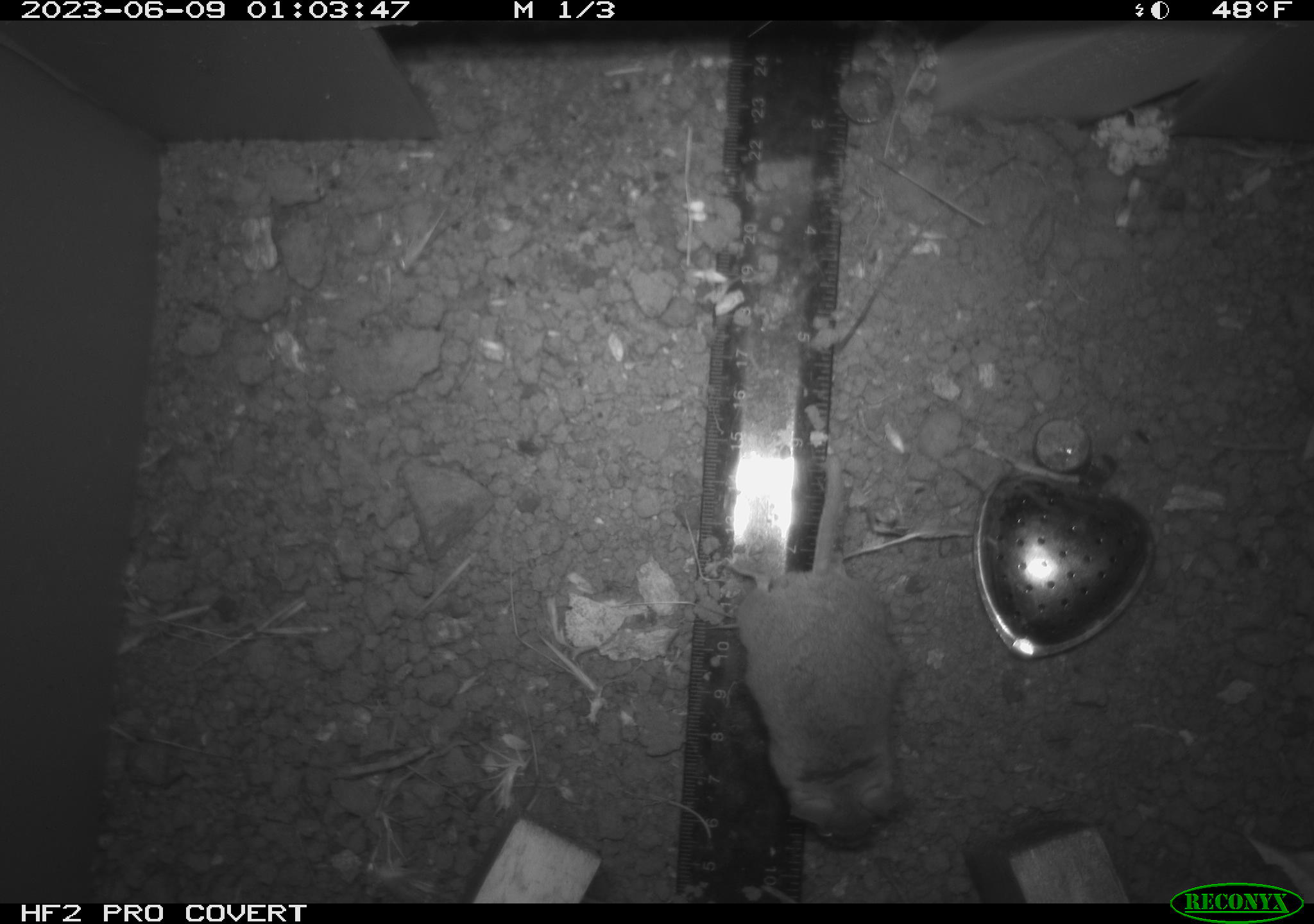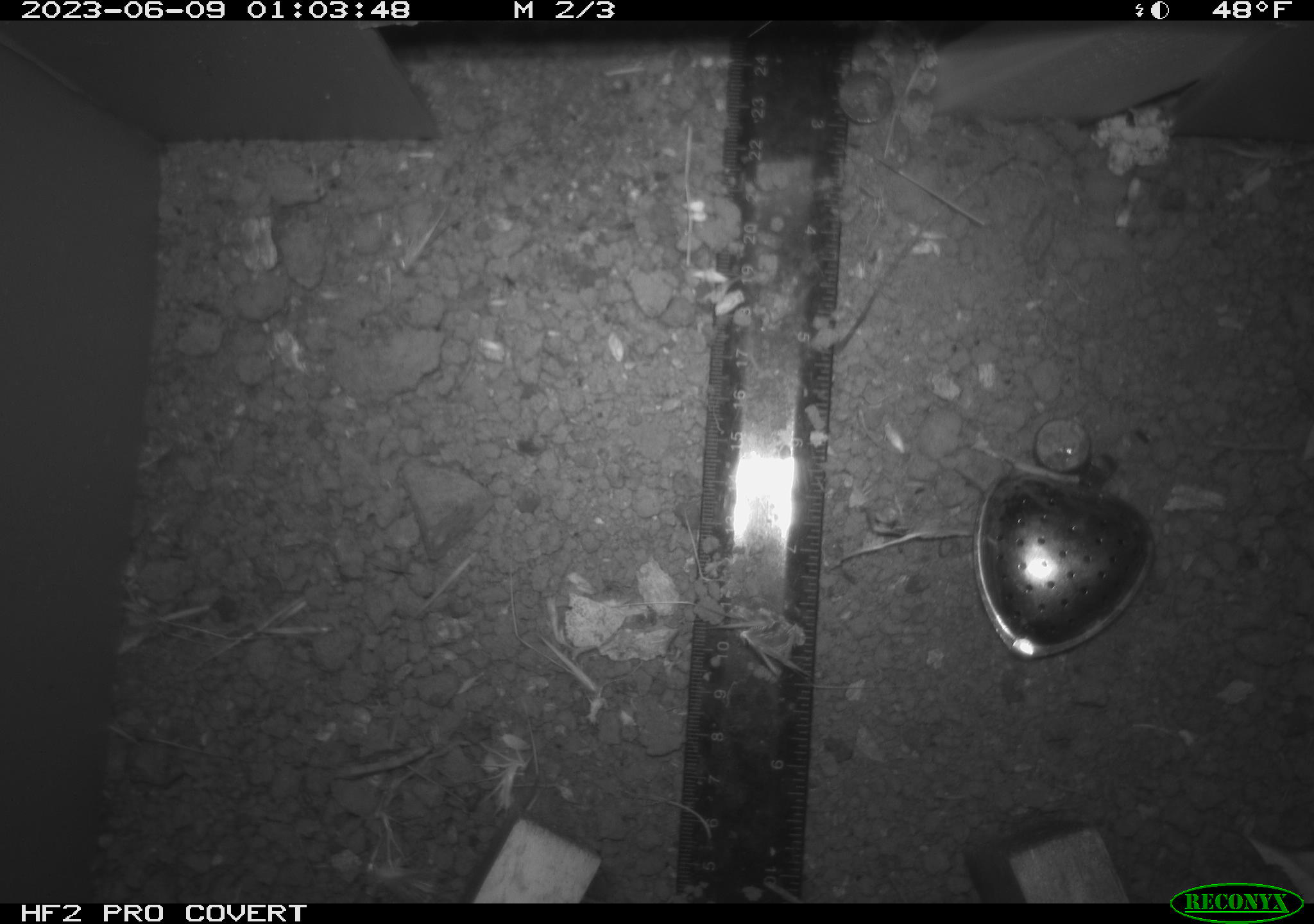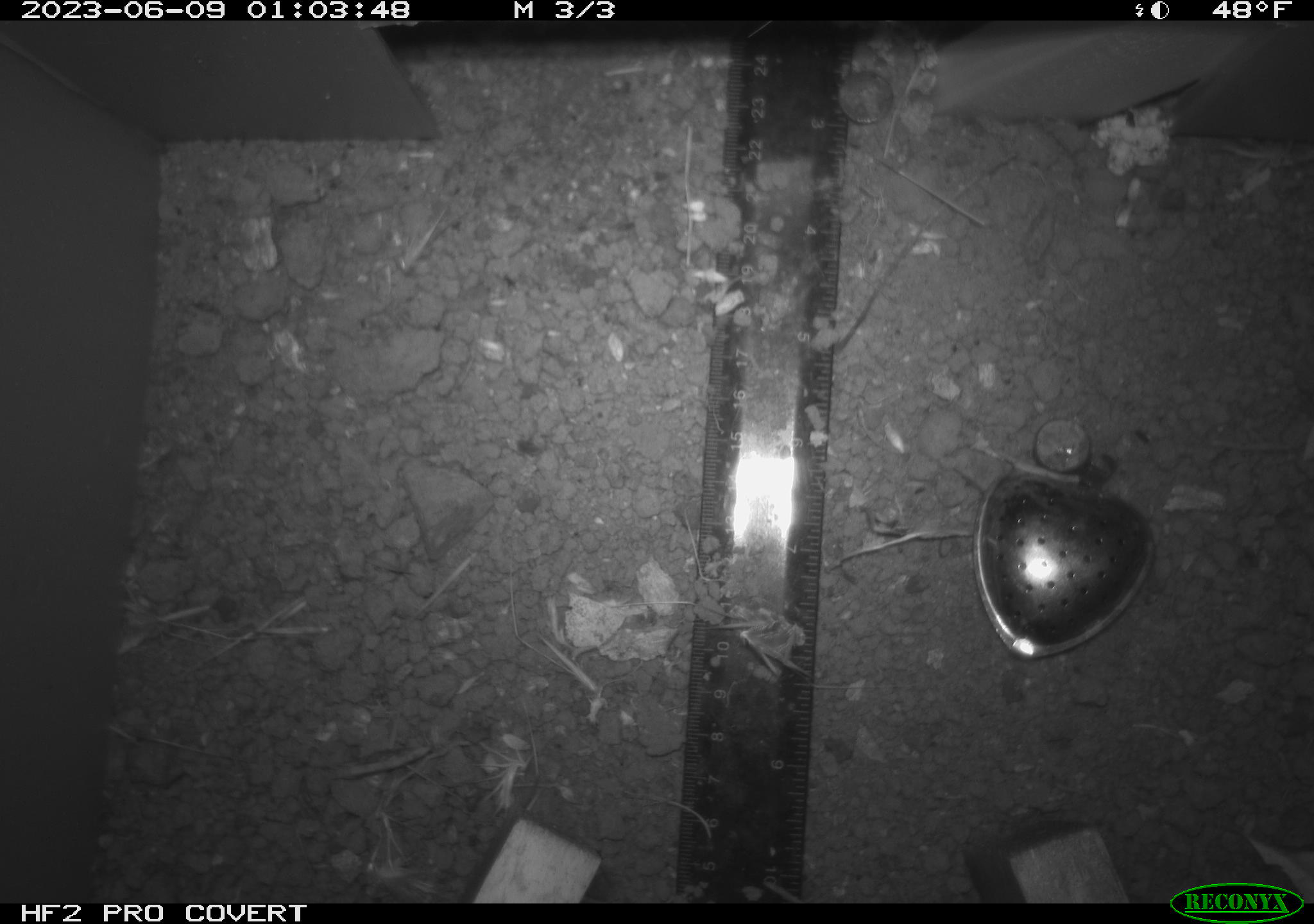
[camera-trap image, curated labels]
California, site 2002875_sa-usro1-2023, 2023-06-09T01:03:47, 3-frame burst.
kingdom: Animalia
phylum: Chordata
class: Mammalia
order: Rodentia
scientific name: Rodentia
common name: mouse species